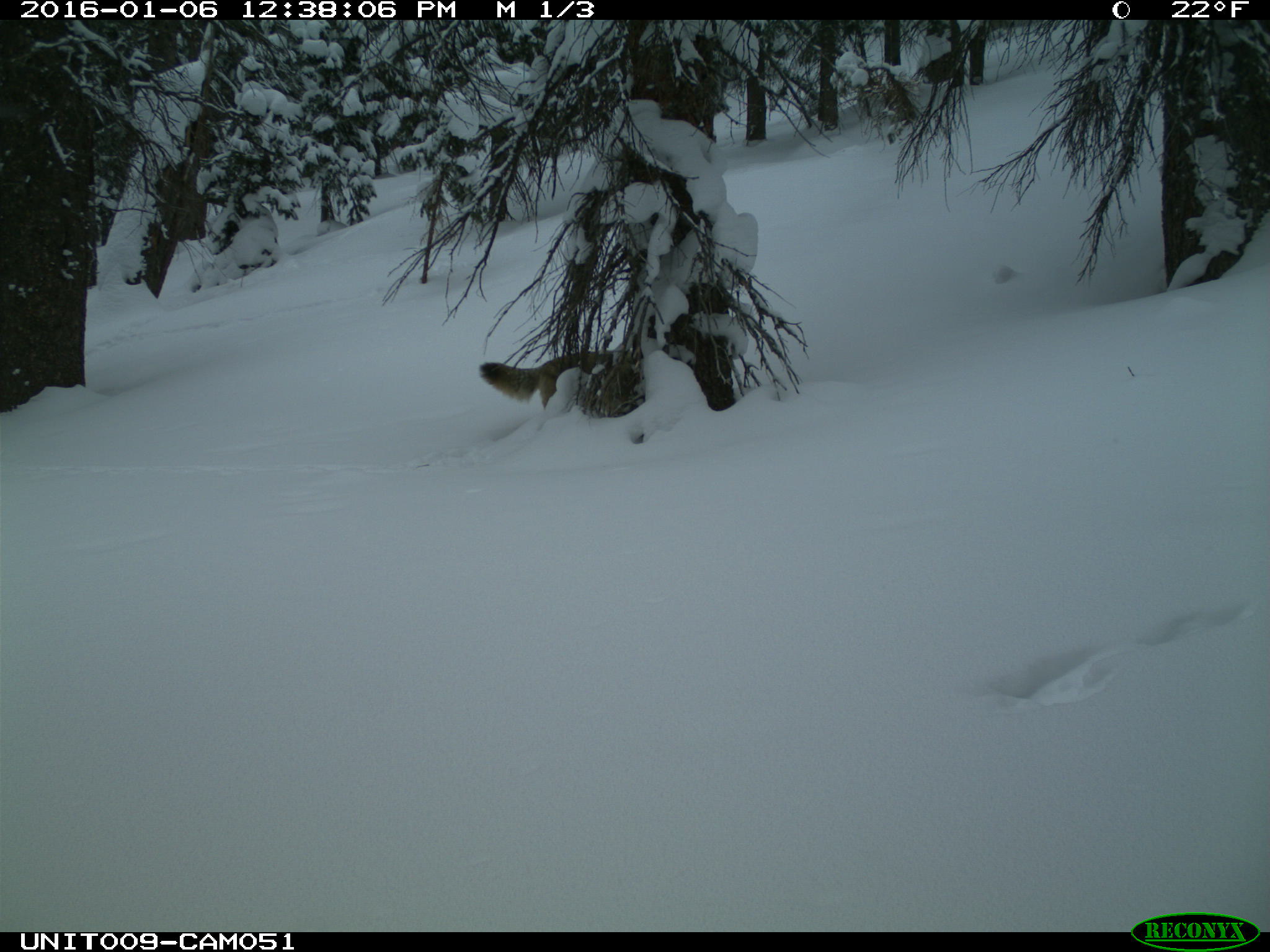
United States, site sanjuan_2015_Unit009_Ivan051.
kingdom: Animalia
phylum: Chordata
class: Mammalia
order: Carnivora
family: Canidae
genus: Canis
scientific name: Canis latrans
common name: coyote